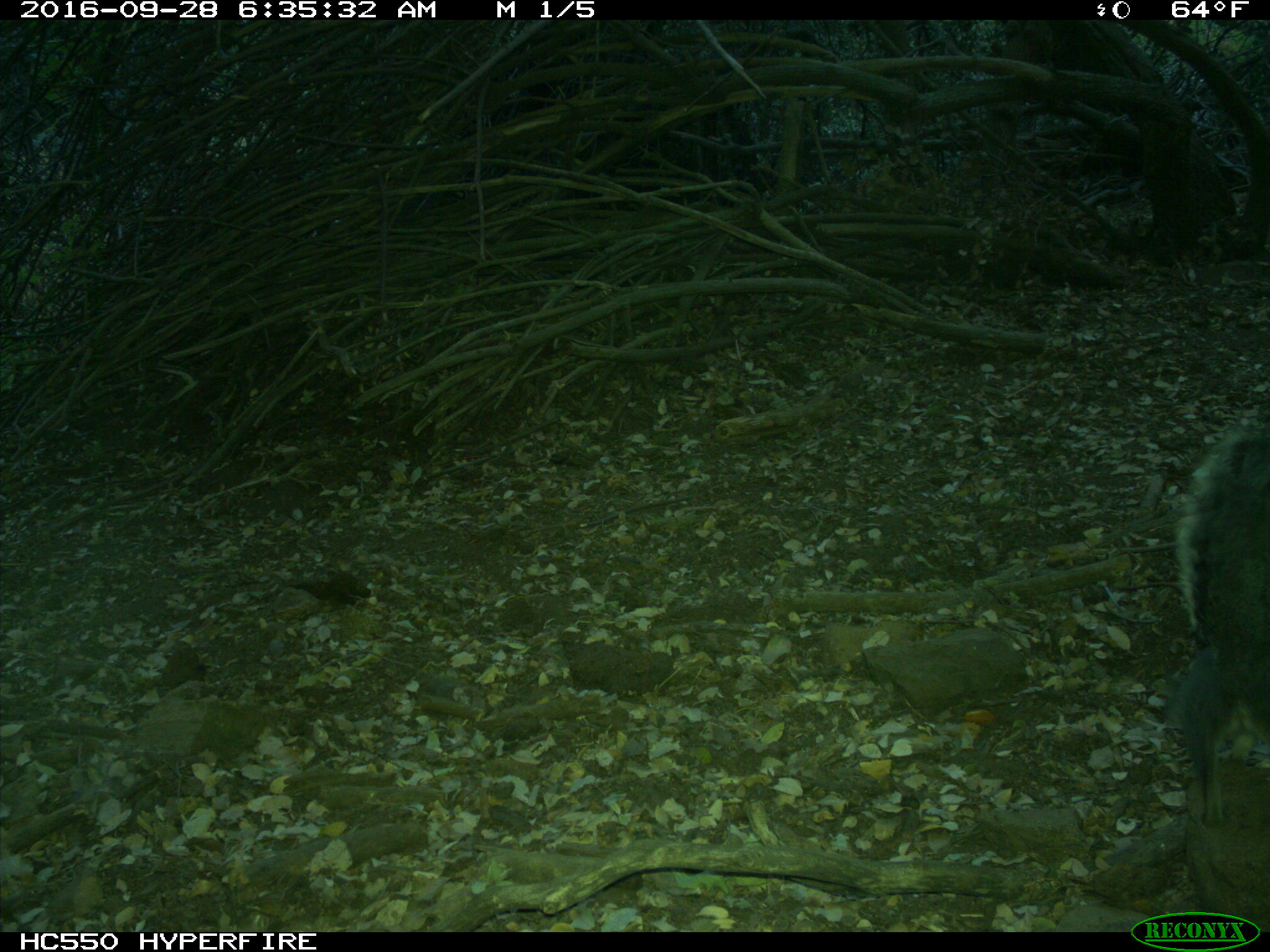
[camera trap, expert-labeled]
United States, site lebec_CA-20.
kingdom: Animalia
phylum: Chordata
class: Mammalia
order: Rodentia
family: Sciuridae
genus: Sciurus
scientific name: Sciurus carolinensis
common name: eastern gray squirrel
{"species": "Sciurus carolinensis (eastern gray squirrel)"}